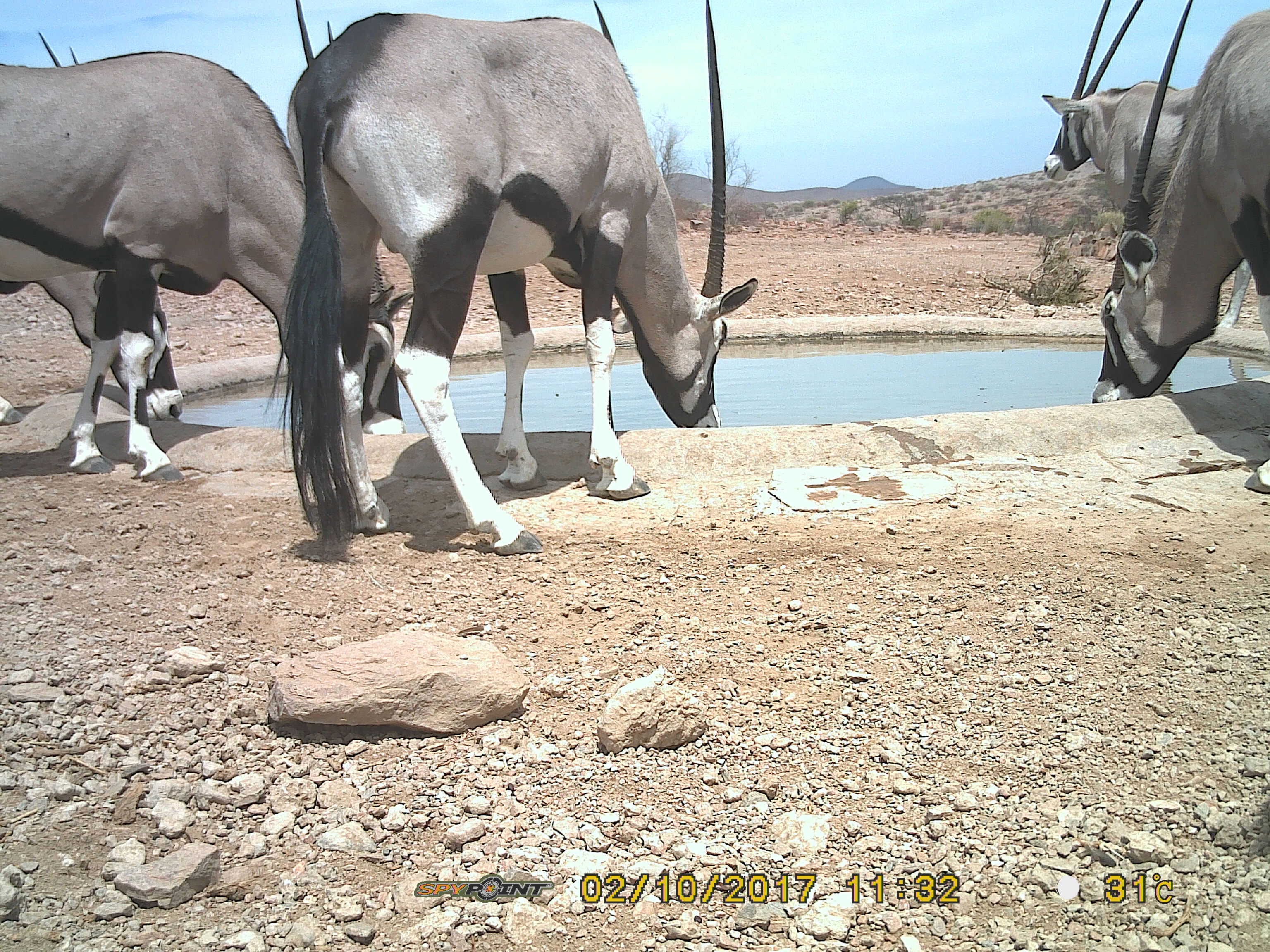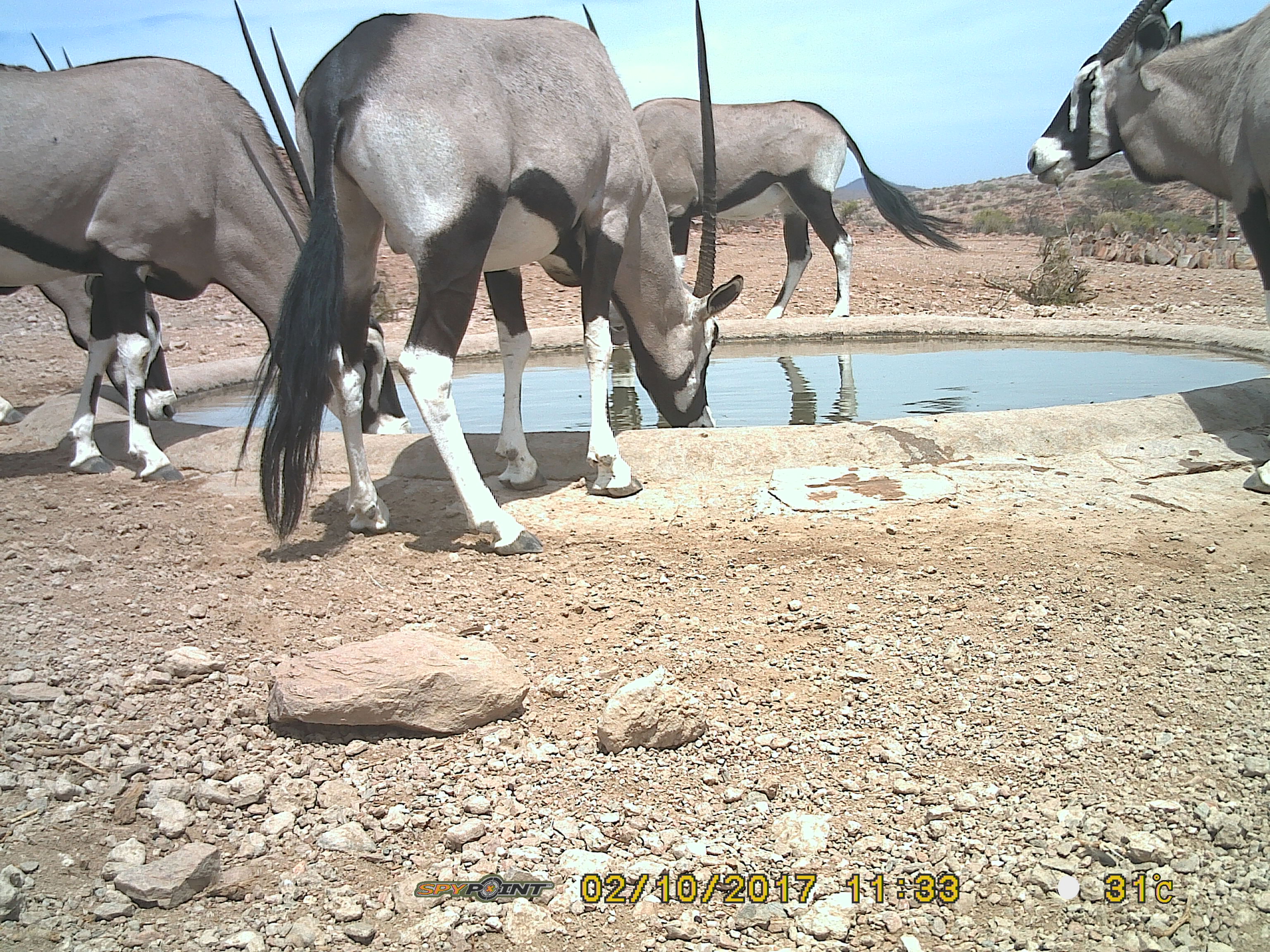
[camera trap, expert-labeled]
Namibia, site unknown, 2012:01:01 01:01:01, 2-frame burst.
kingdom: Animalia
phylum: Chordata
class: Mammalia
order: Artiodactyla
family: Bovidae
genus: Oryx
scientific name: Oryx gazella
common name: gemsbok